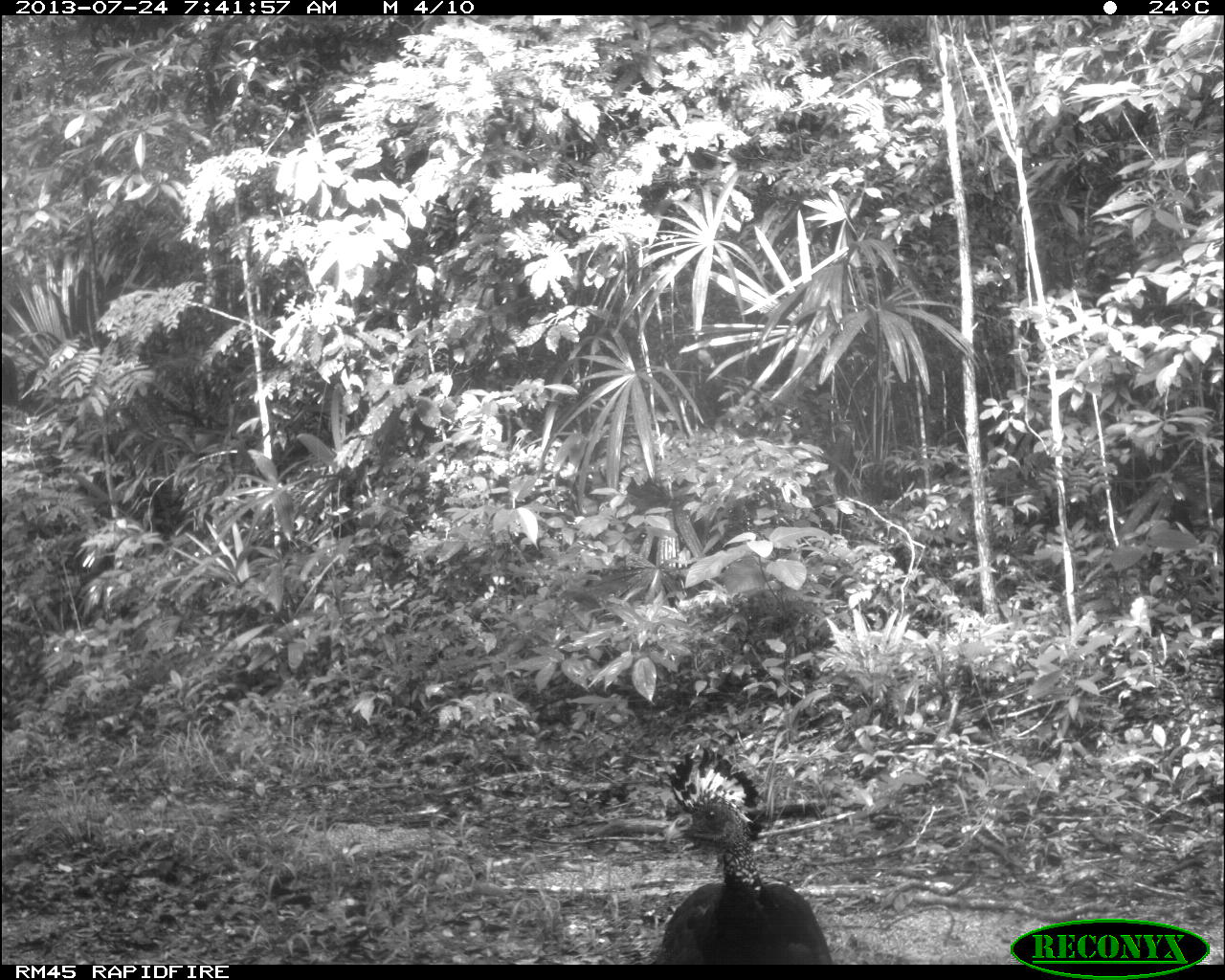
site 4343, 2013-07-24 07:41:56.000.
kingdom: Animalia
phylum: Chordata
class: Aves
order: Galliformes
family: Cracidae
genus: Crax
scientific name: Crax rubra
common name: great curassow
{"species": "Crax rubra (great curassow)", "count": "1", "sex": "female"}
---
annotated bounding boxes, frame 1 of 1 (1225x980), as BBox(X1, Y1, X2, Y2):
crax rubra: BBox(649, 748, 834, 964)